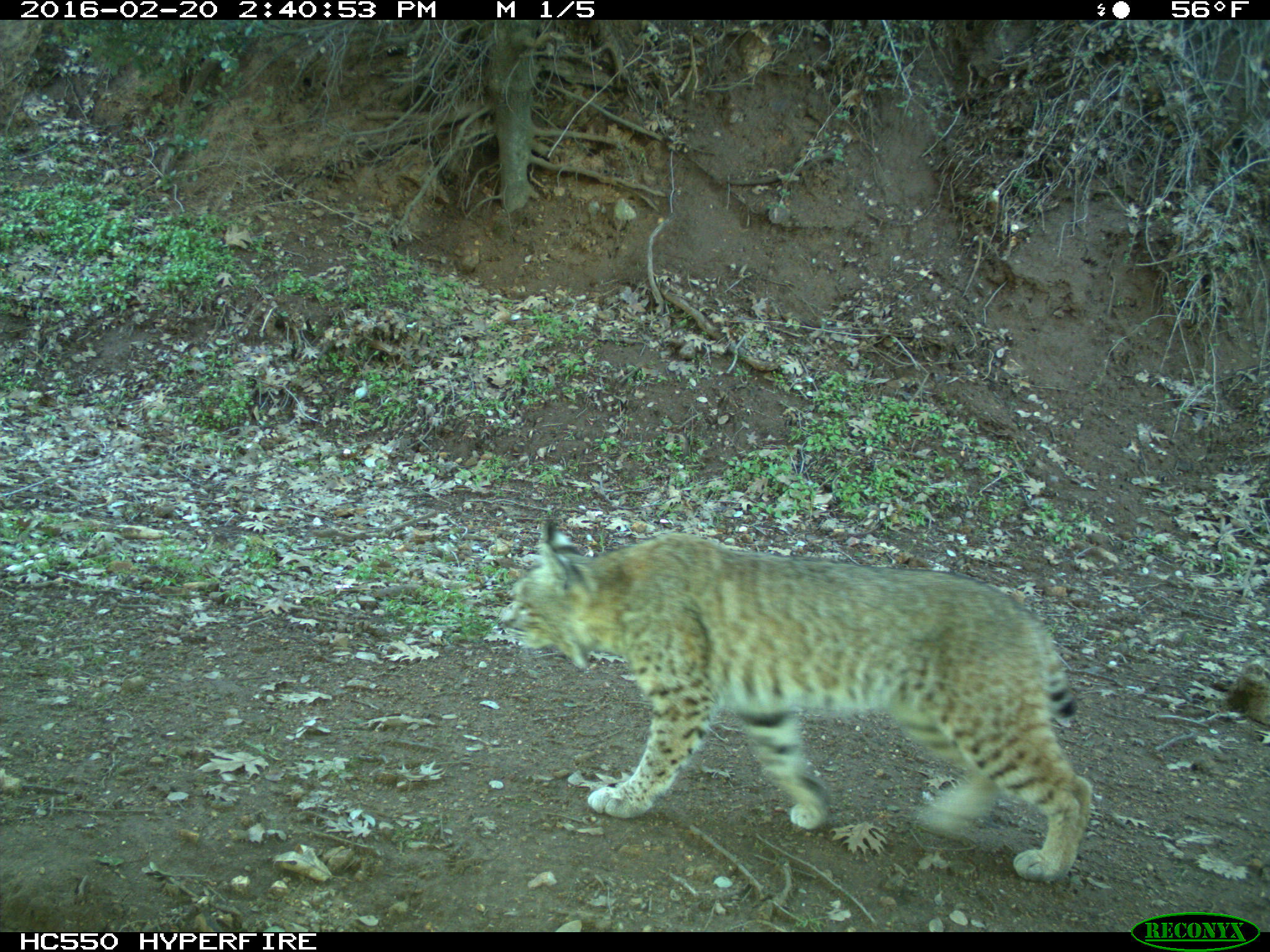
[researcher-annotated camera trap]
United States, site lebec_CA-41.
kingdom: Animalia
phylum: Chordata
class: Mammalia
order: Carnivora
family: Felidae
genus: Lynx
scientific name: Lynx rufus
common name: bobcat